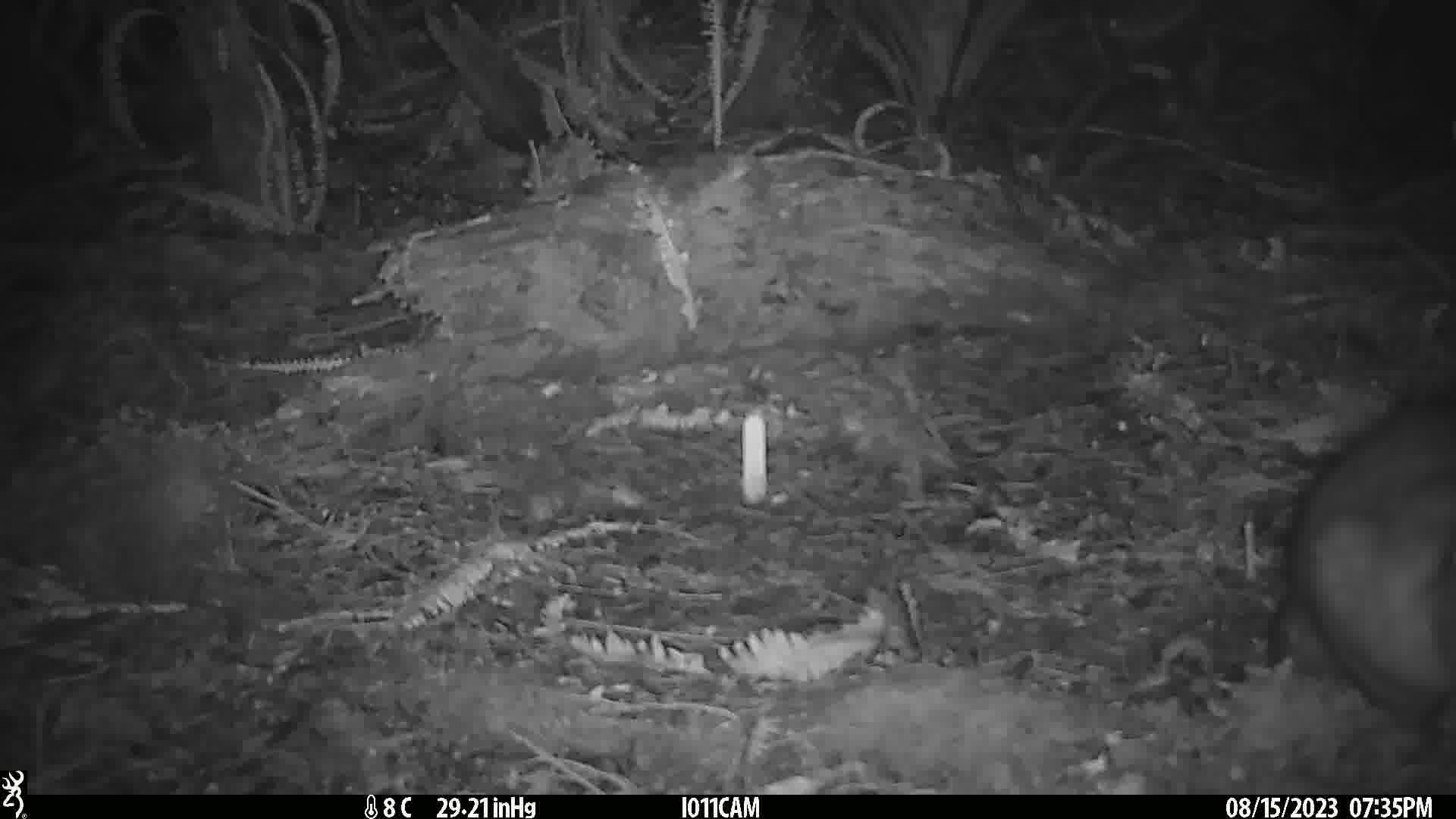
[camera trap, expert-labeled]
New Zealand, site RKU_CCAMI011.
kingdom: Animalia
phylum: Chordata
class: Mammalia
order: Diprotodontia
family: Phalangeridae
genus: Trichosurus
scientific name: Trichosurus vulpecula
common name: common brushtail possum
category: possum